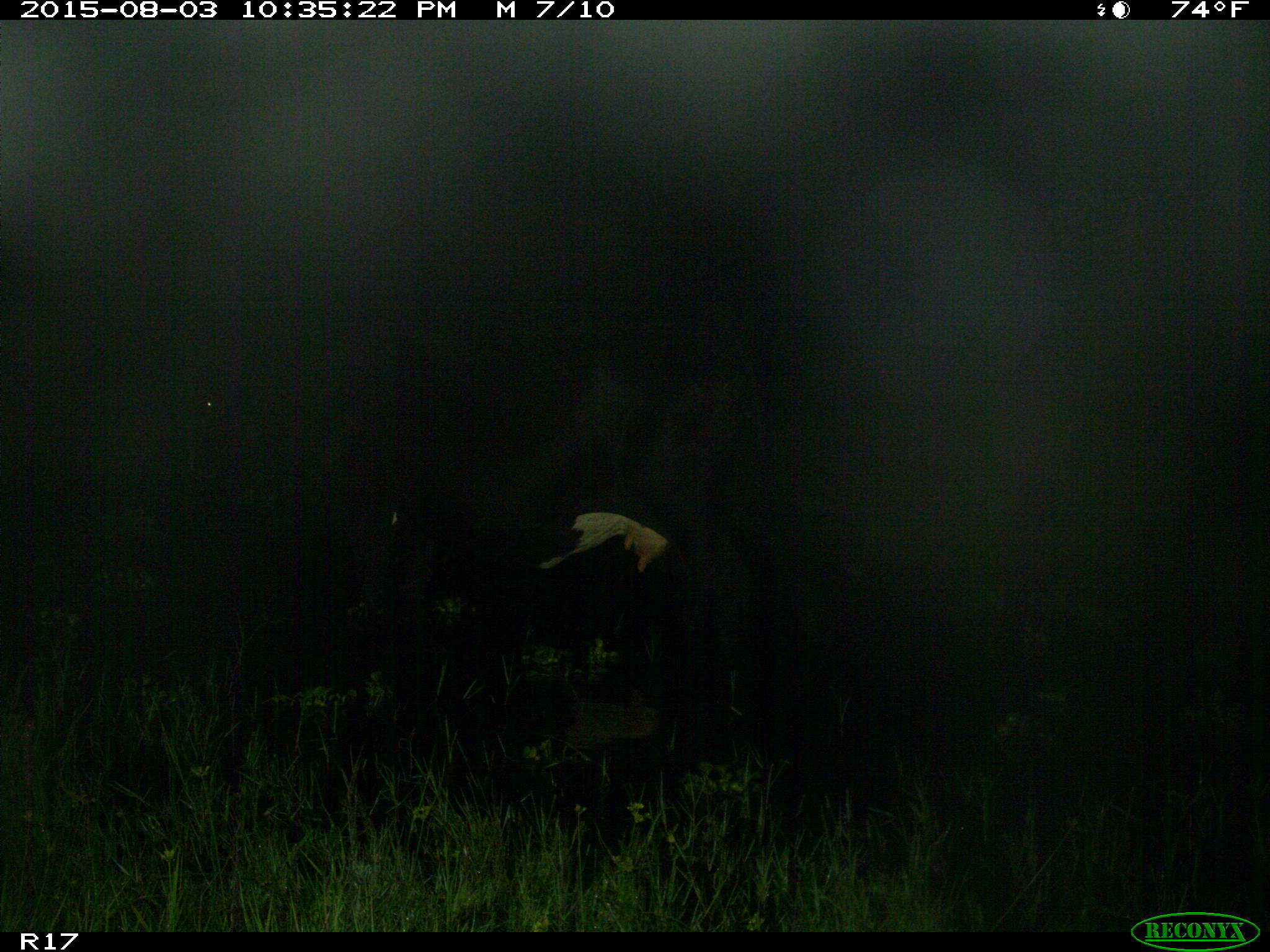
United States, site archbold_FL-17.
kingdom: Animalia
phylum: Chordata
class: Mammalia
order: Artiodactyla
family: Bovidae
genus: Bos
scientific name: Bos taurus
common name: domestic cow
Bos taurus (domestic cow).